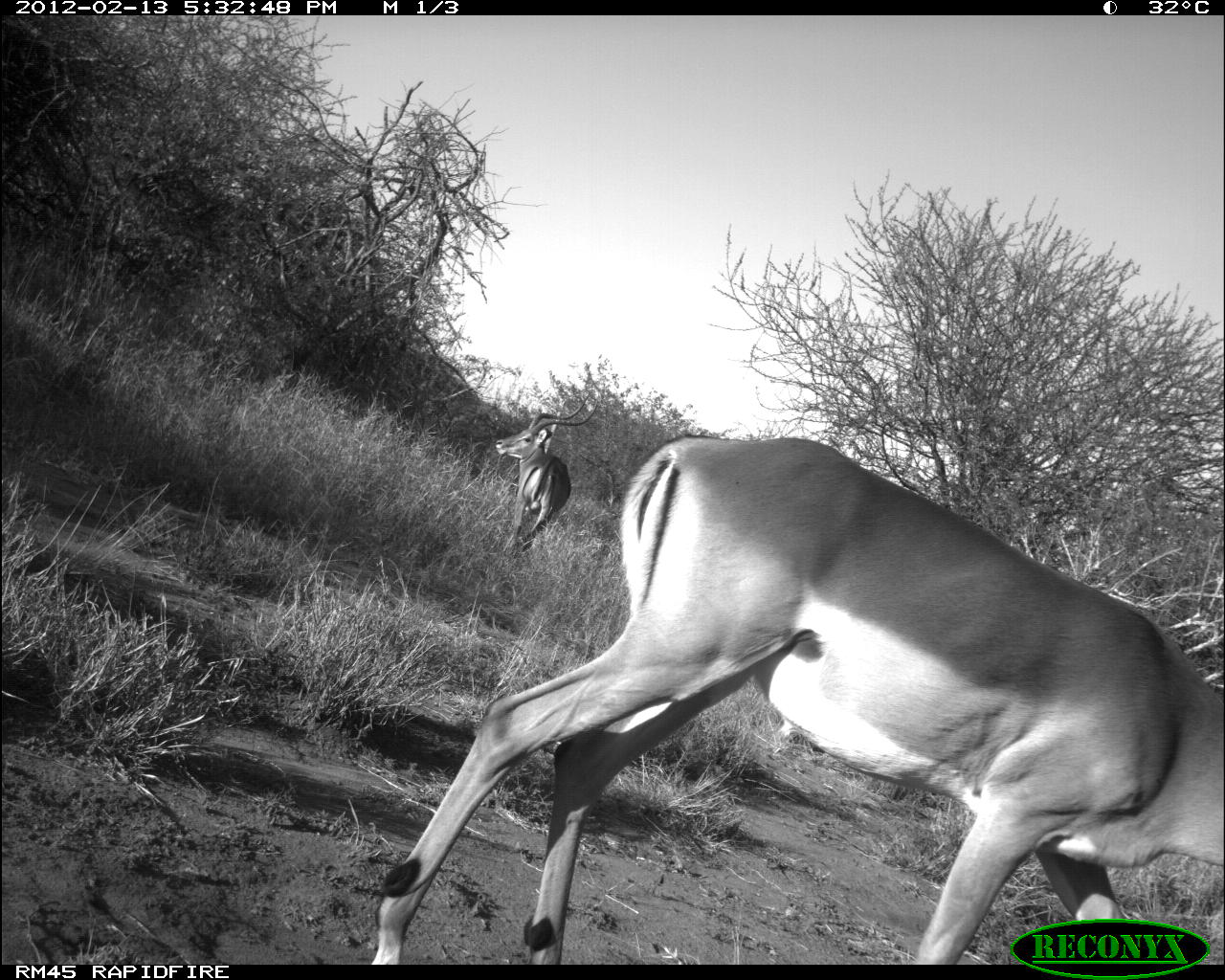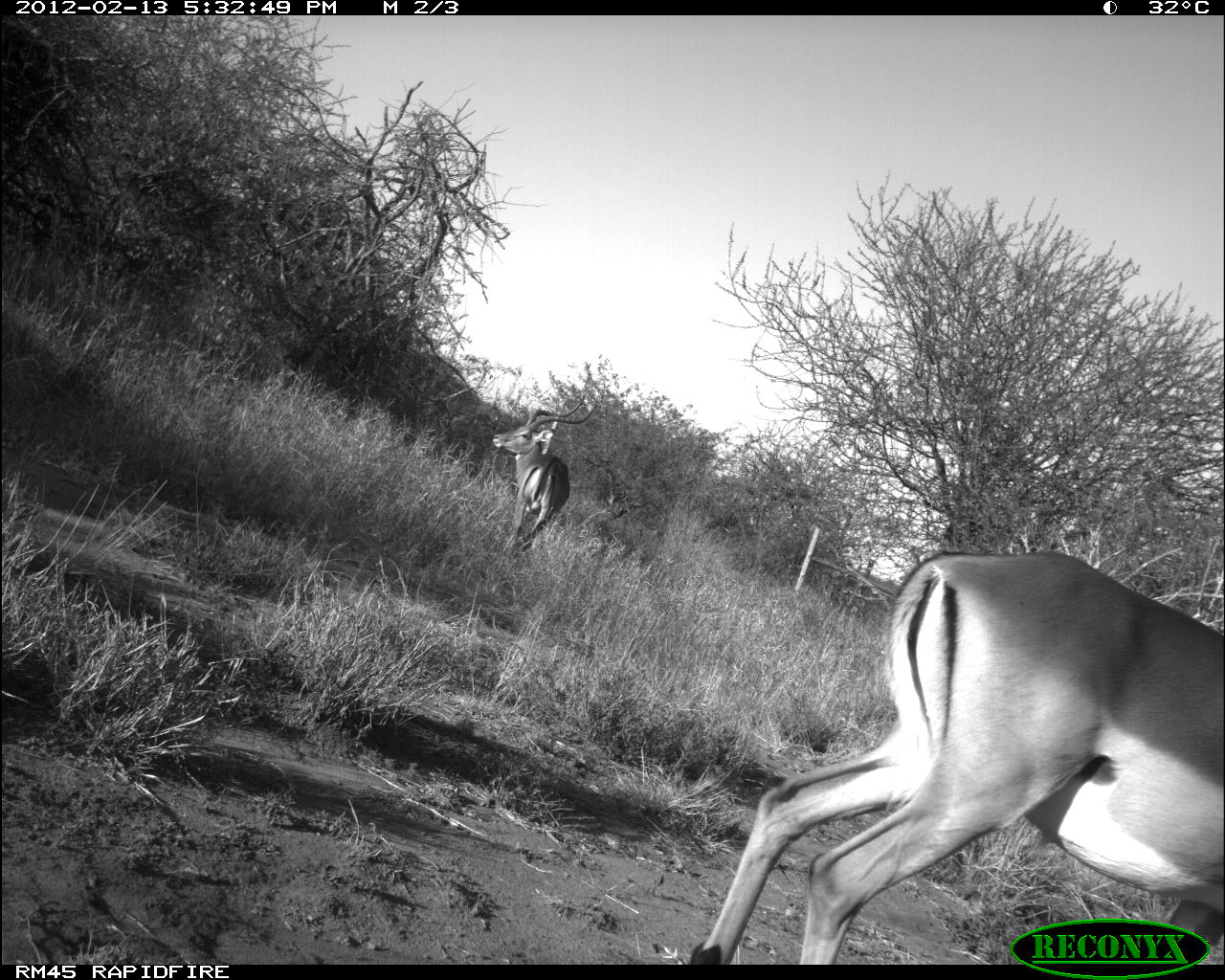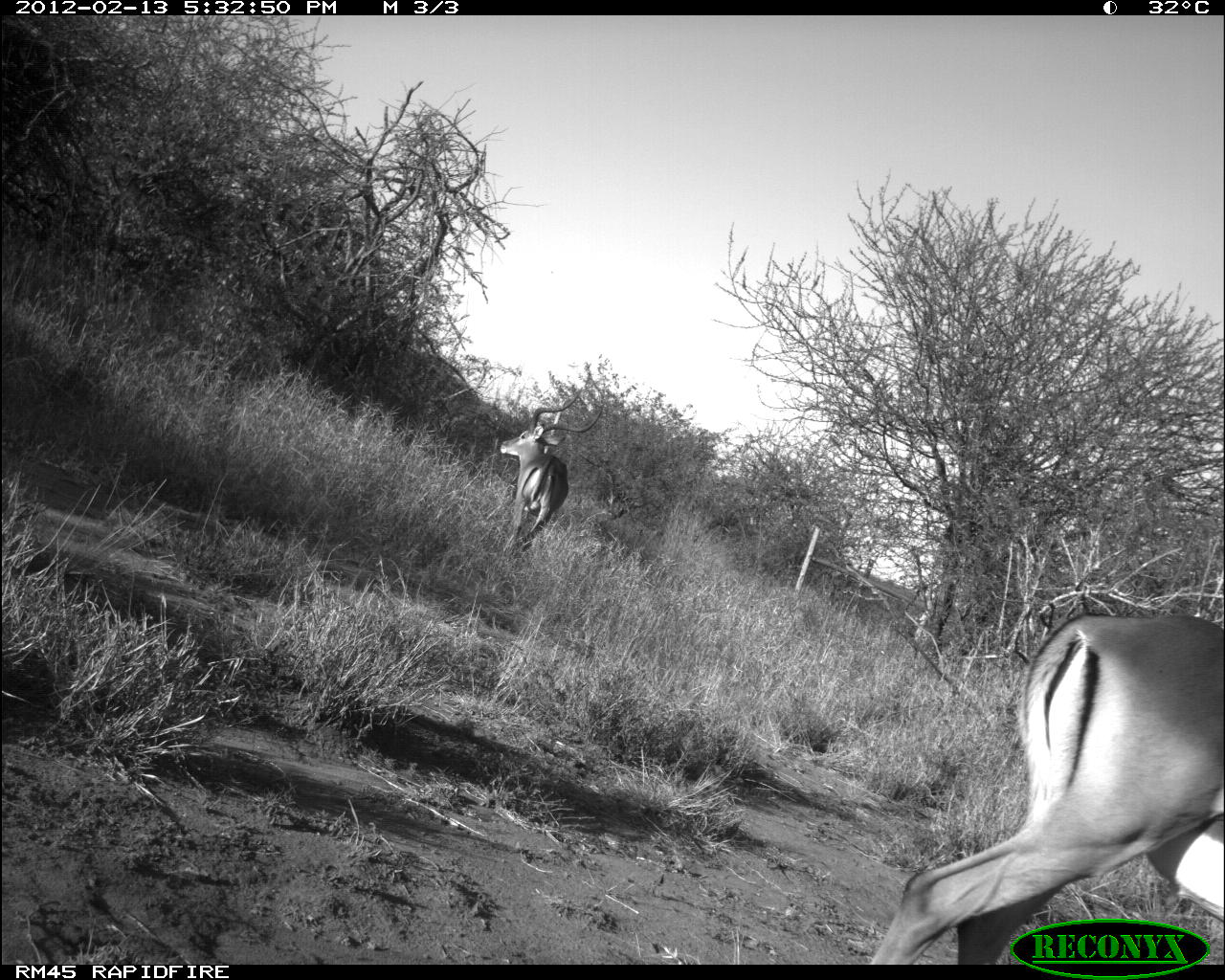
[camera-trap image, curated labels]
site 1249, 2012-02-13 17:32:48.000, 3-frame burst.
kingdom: Animalia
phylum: Chordata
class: Mammalia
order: Artiodactyla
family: Bovidae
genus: Aepyceros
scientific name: Aepyceros melampus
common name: impala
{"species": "Aepyceros melampus (impala)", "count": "2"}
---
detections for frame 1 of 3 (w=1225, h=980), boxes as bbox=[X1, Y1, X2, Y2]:
aepyceros melampus: bbox=[364, 428, 1225, 960]; bbox=[486, 393, 599, 546]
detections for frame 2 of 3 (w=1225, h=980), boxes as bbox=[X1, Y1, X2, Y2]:
aepyceros melampus: bbox=[688, 543, 1225, 960]; bbox=[486, 394, 595, 549]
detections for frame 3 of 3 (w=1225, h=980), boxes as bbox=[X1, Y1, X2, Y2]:
aepyceros melampus: bbox=[870, 605, 1225, 961]; bbox=[494, 386, 603, 546]